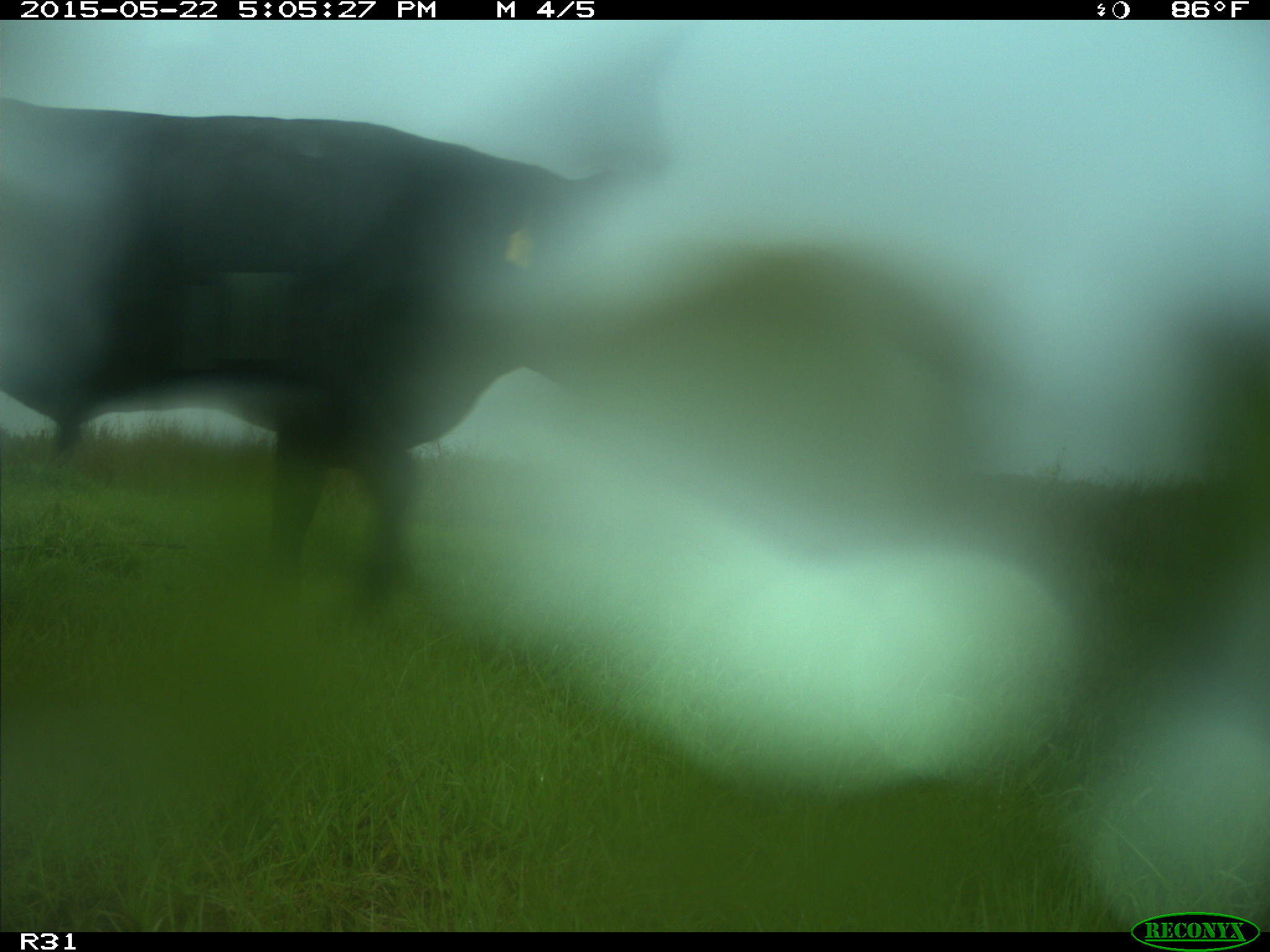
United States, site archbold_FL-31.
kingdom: Animalia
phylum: Chordata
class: Mammalia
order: Artiodactyla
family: Bovidae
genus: Bos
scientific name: Bos taurus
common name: domestic cow